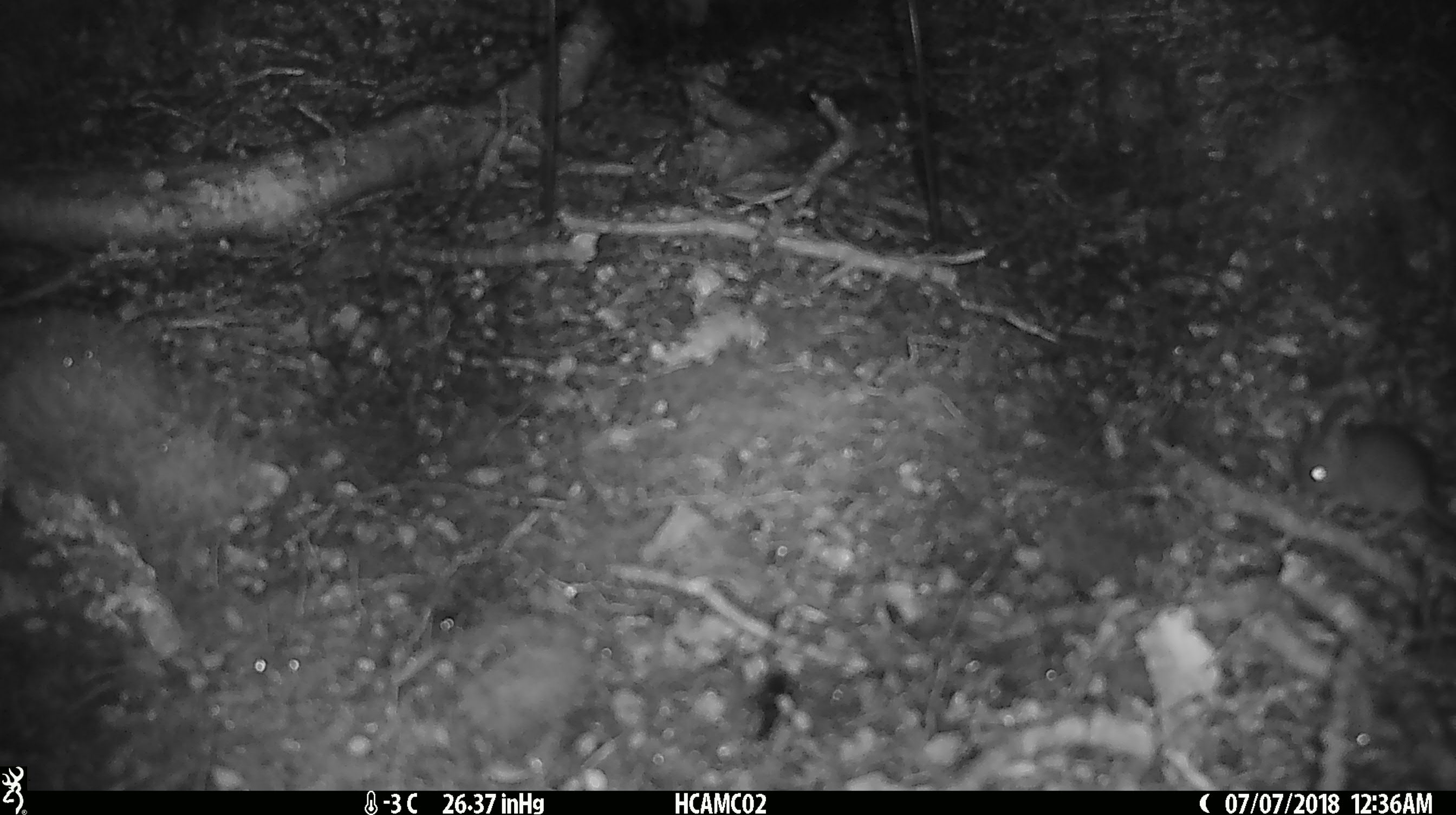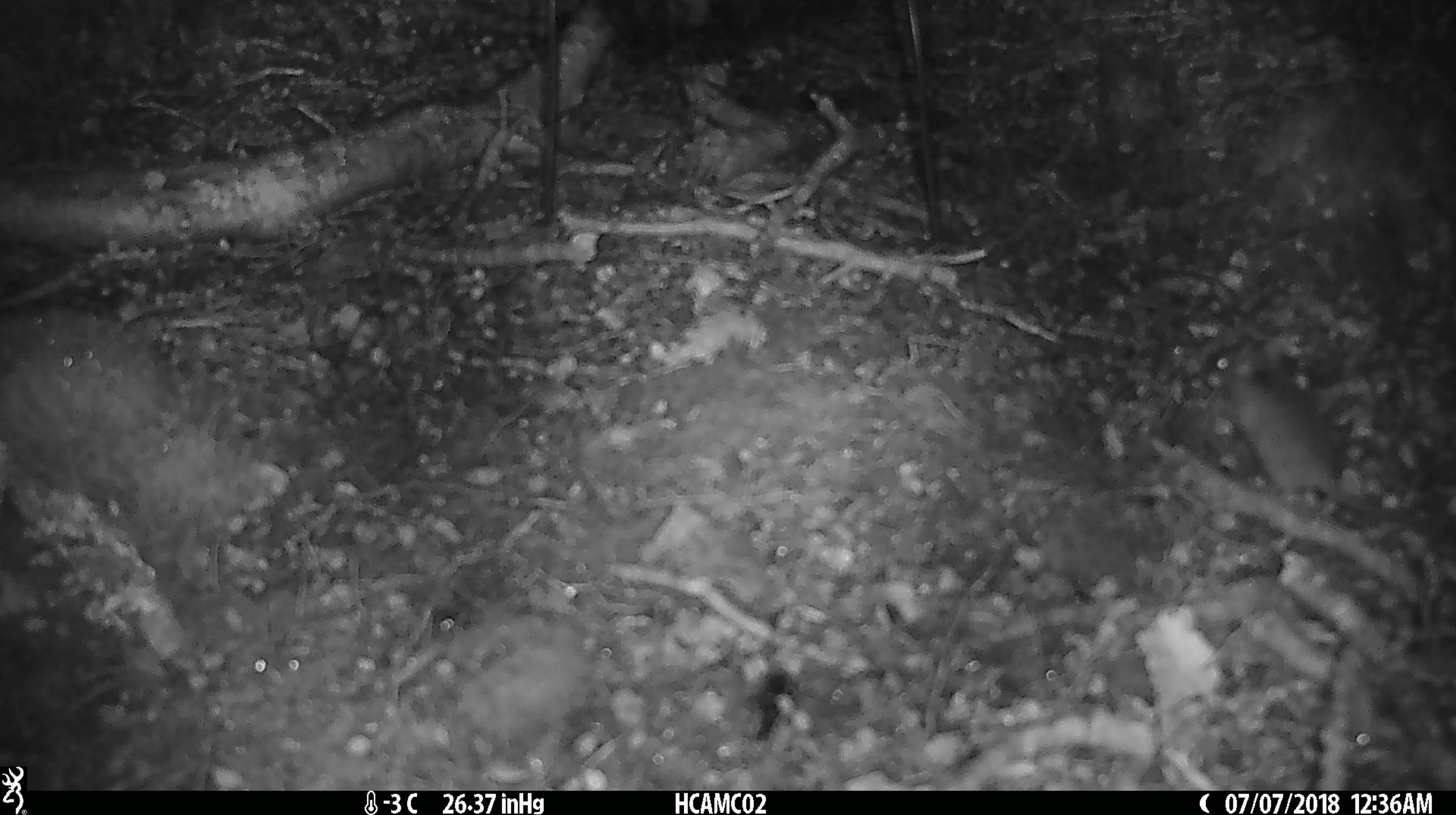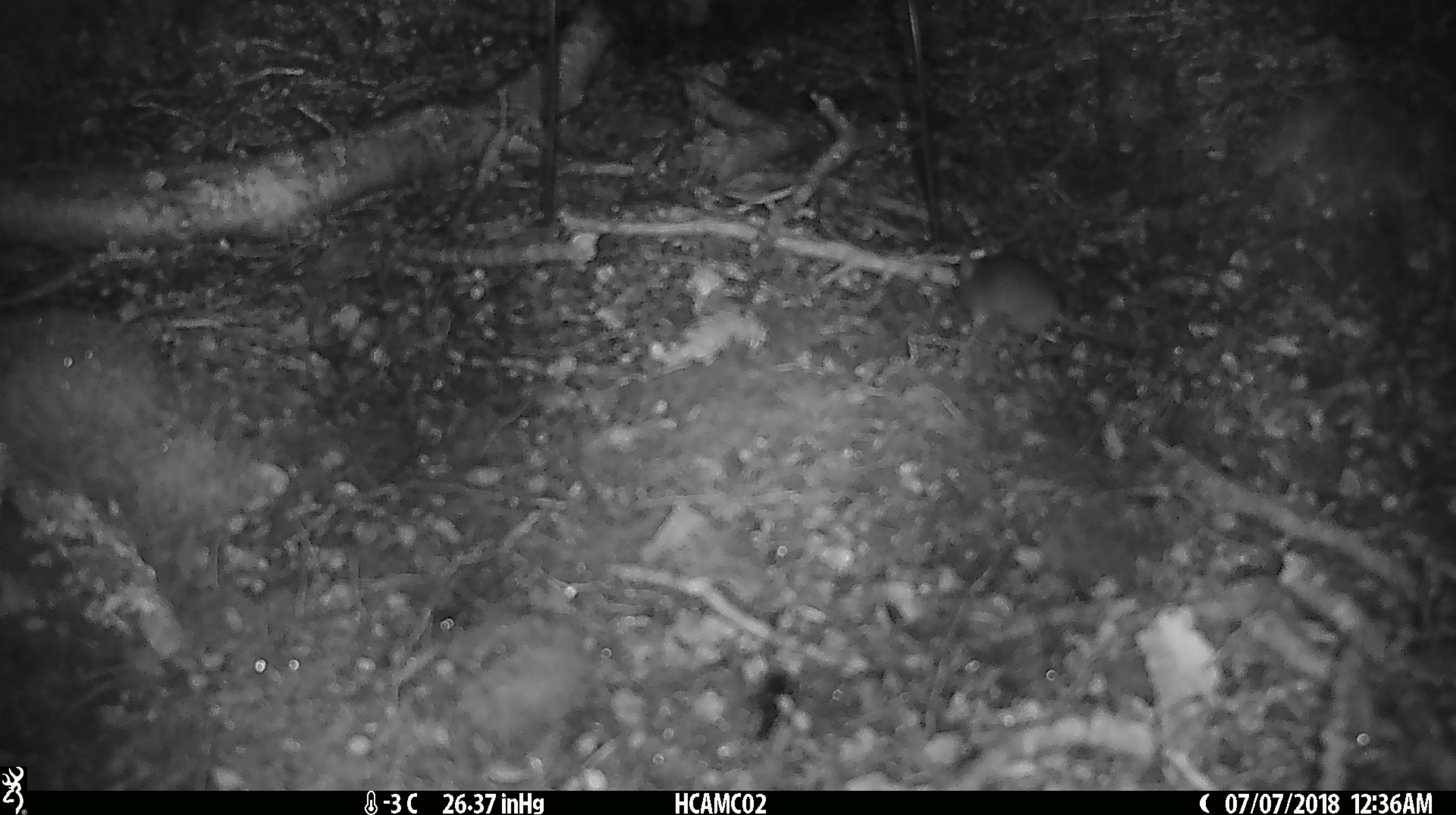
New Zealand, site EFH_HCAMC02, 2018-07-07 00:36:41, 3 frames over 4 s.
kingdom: Animalia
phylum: Chordata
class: Mammalia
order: Rodentia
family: Muridae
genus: Mus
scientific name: Mus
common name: mouse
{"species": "mouse (Mus)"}